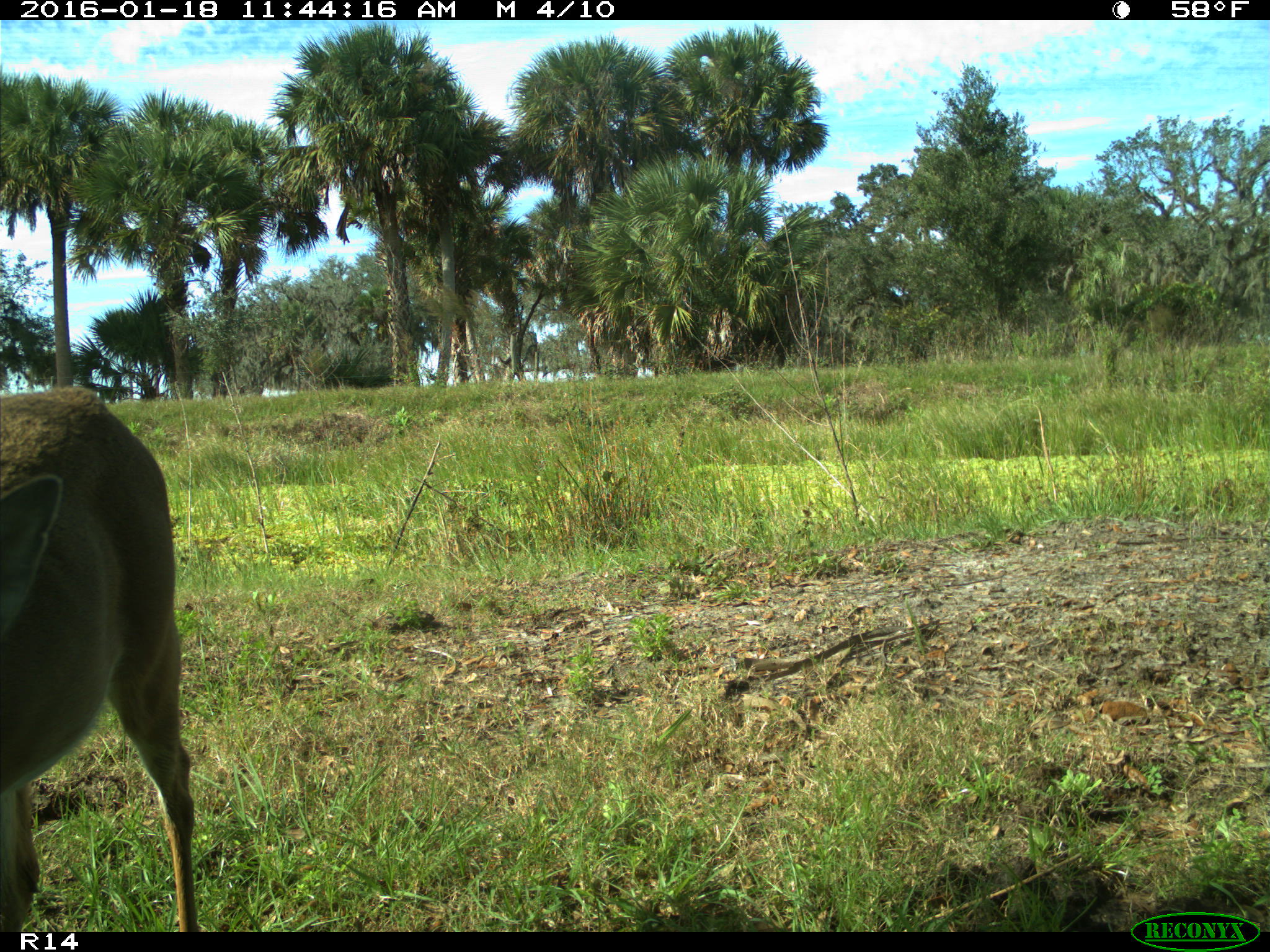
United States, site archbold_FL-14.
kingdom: Animalia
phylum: Chordata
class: Mammalia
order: Artiodactyla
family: Cervidae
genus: Odocoileus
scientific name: Odocoileus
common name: deer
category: unidentified deer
Unidentified deer (deer) (Odocoileus).